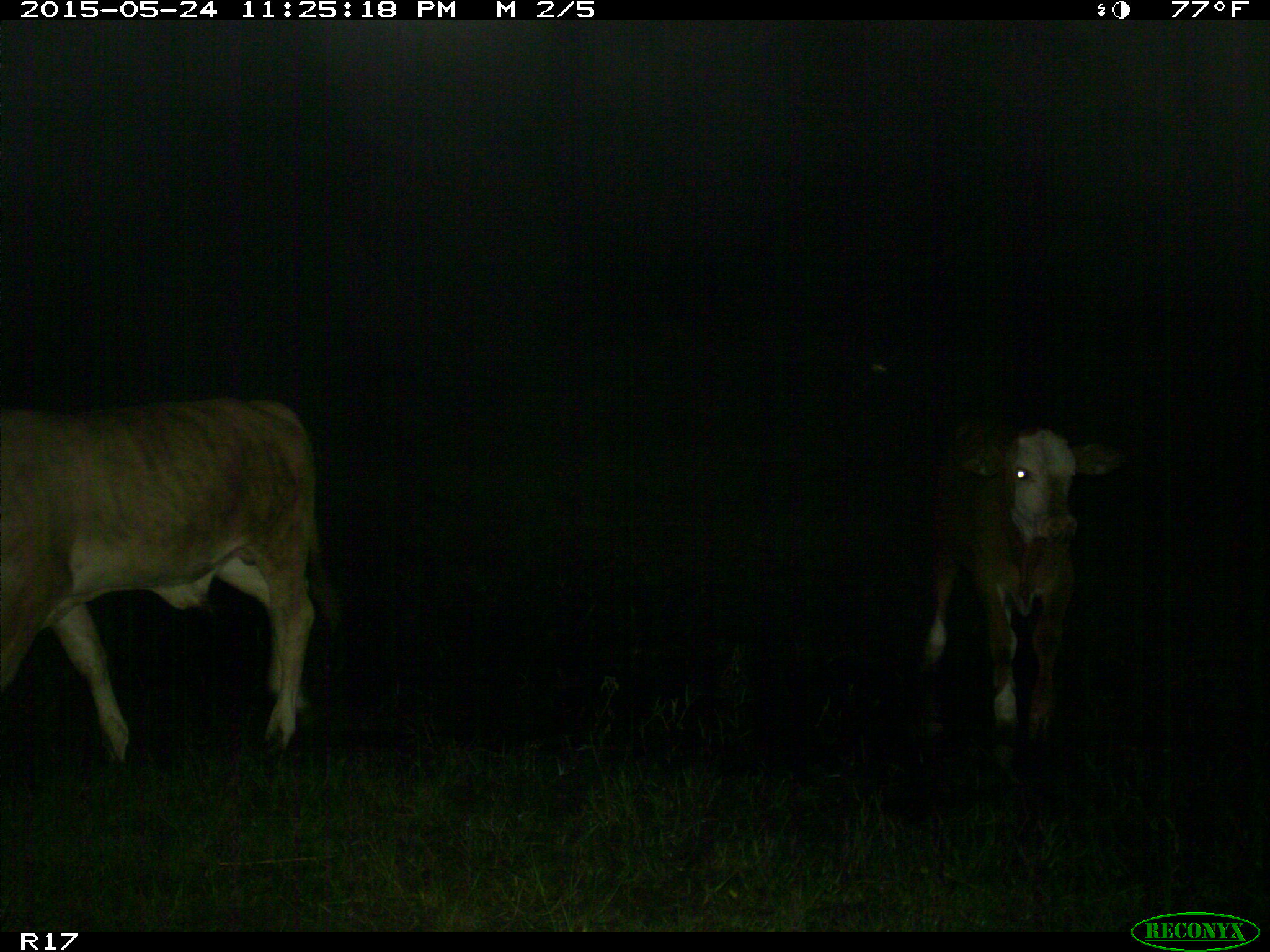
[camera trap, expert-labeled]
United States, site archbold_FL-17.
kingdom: Animalia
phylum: Chordata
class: Mammalia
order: Artiodactyla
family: Bovidae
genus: Bos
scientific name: Bos taurus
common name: domestic cow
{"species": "Bos taurus (domestic cow)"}